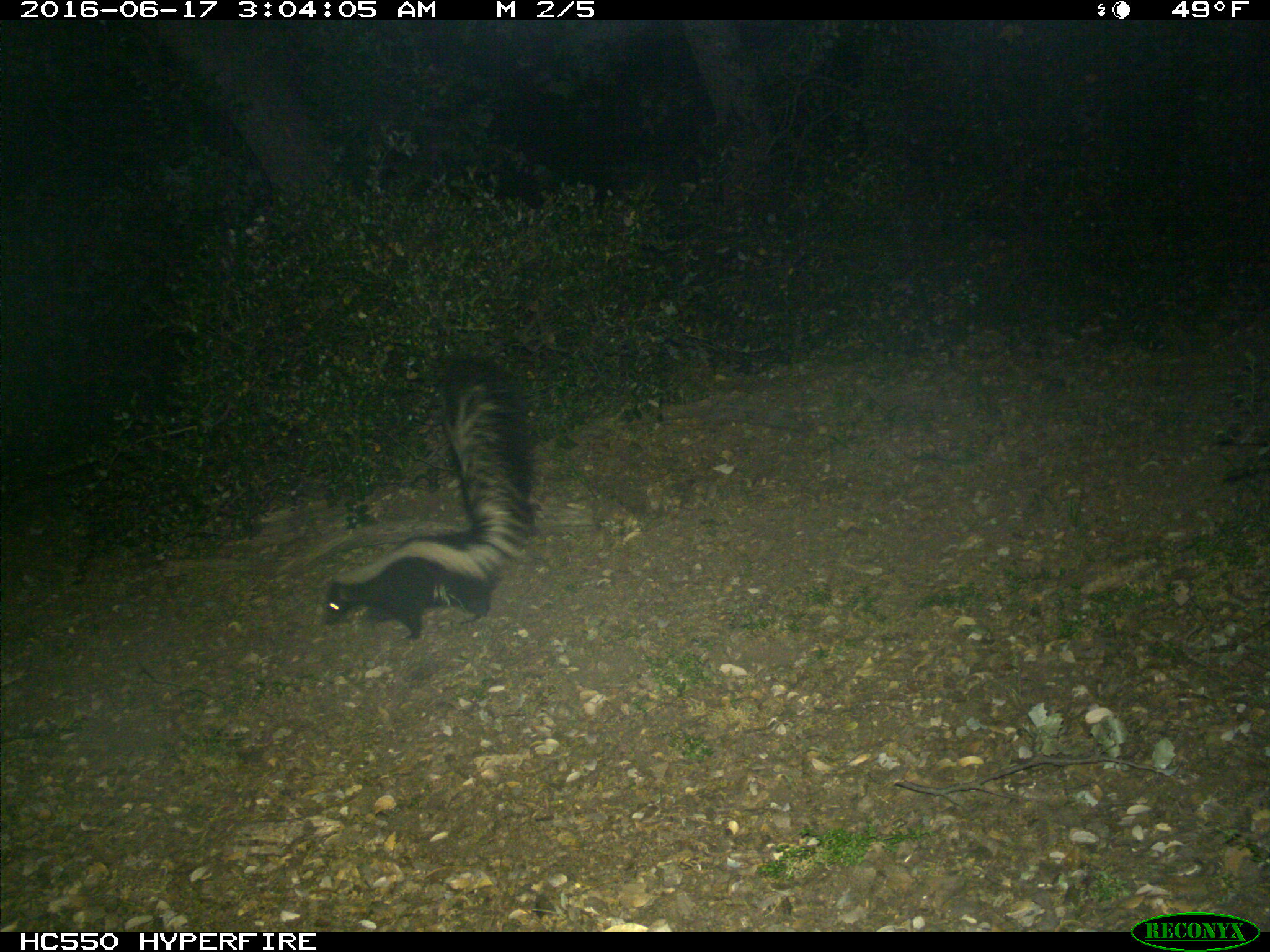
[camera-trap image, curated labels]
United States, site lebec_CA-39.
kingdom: Animalia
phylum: Chordata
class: Mammalia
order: Carnivora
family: Mephitidae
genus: Mephitis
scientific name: Mephitis mephitis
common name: striped skunk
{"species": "Mephitis mephitis (striped skunk)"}